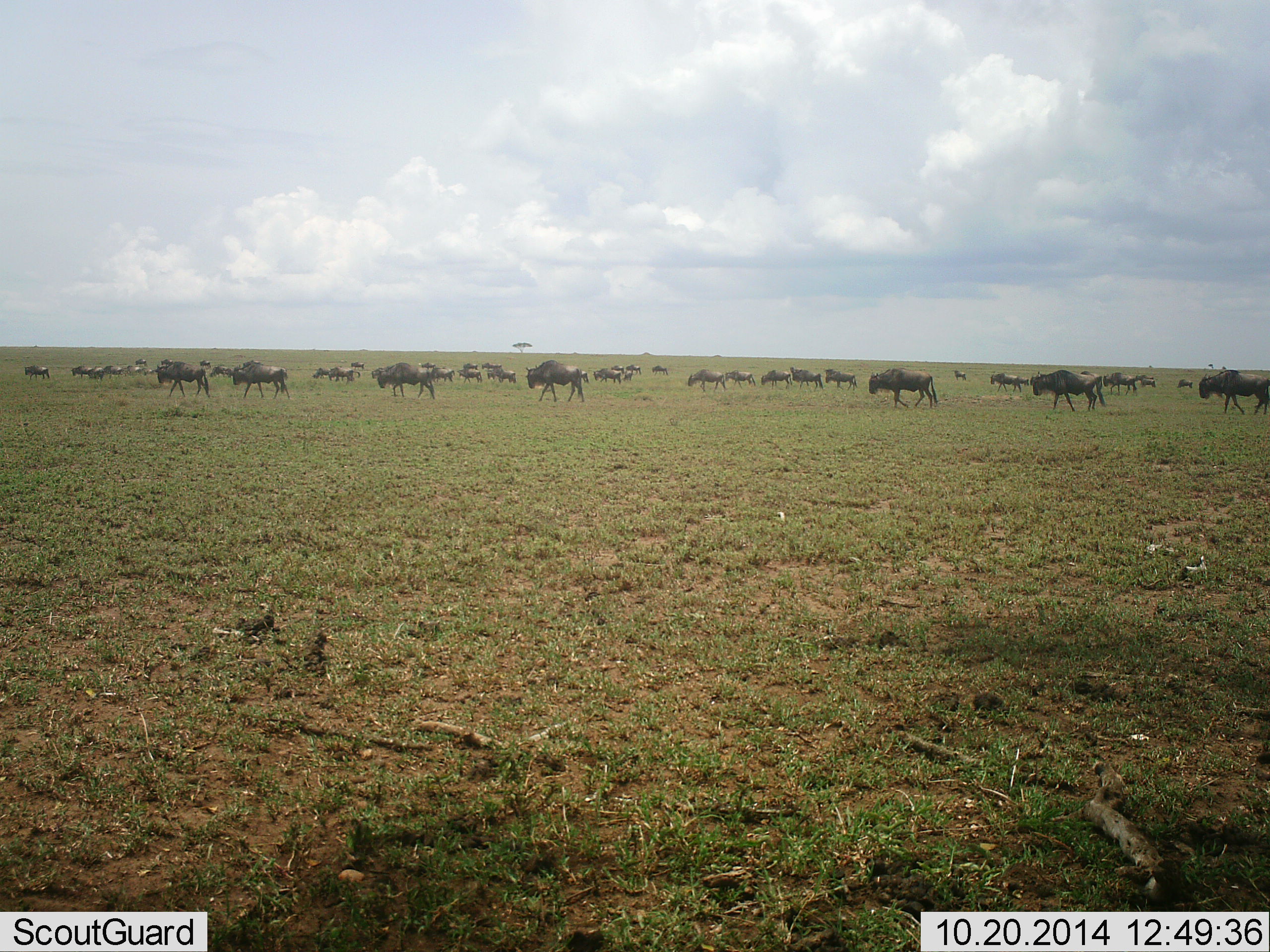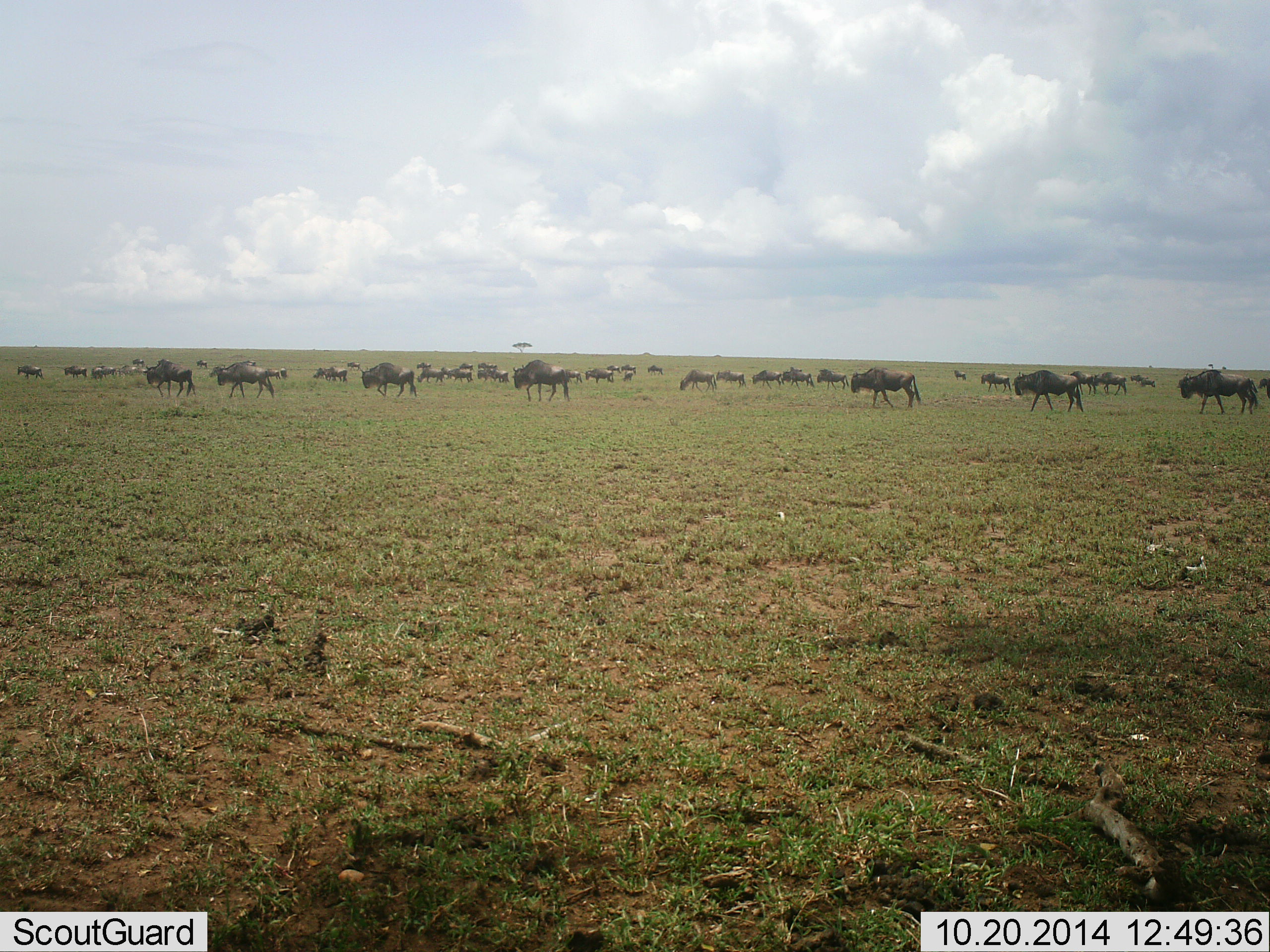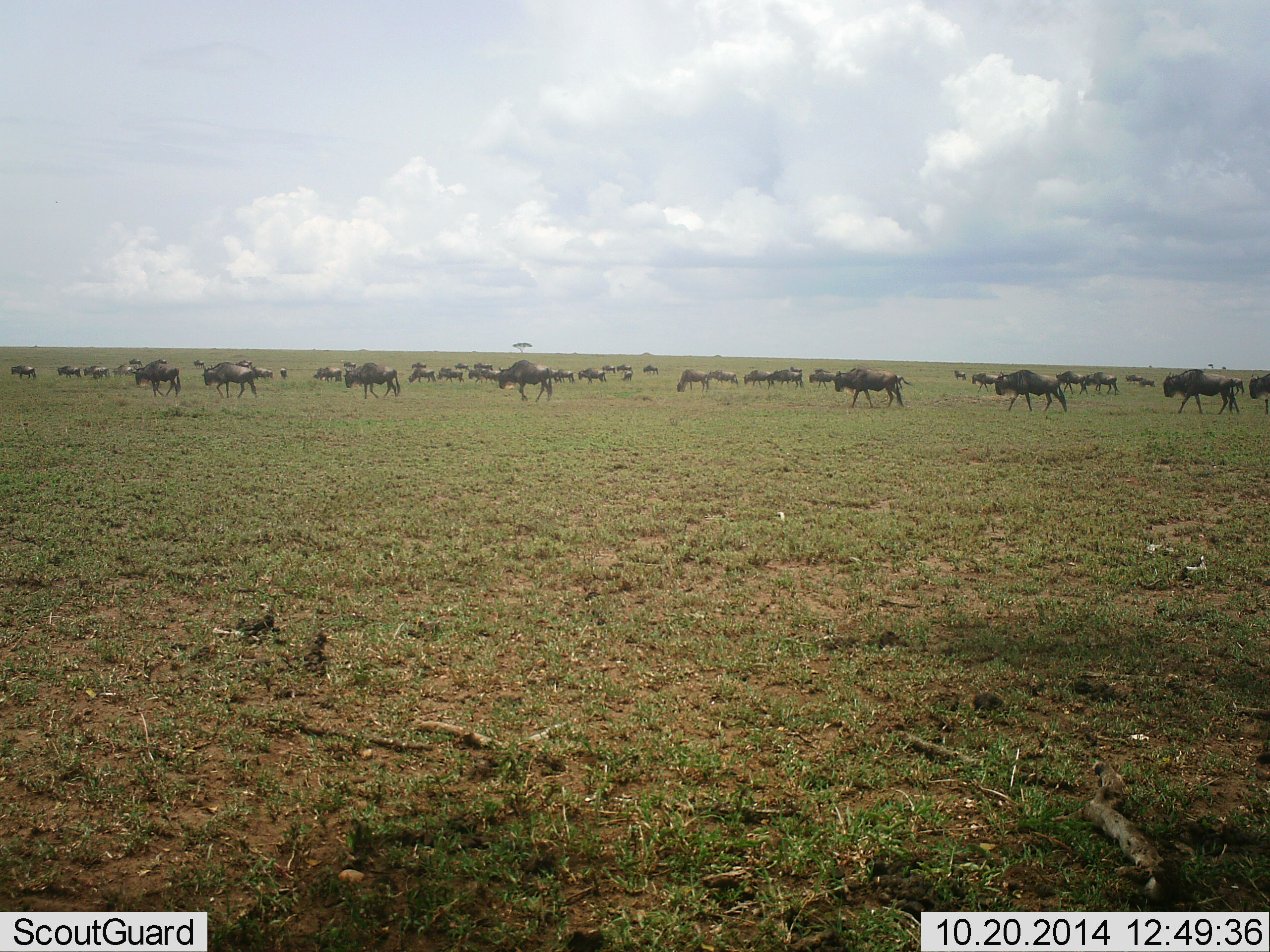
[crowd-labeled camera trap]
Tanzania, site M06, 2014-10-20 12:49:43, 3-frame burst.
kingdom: Animalia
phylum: Chordata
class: Mammalia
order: Artiodactyla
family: Bovidae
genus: Connochaetes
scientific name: Connochaetes taurinus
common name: blue wildebeest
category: wildebeest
Wildebeest (blue wildebeest) (Connochaetes taurinus), count 11-50. Behavior (volunteer vote fractions): standing 27%, resting 0%, moving 82%, interacting 9%. Young present (vote fraction): 9%. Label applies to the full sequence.